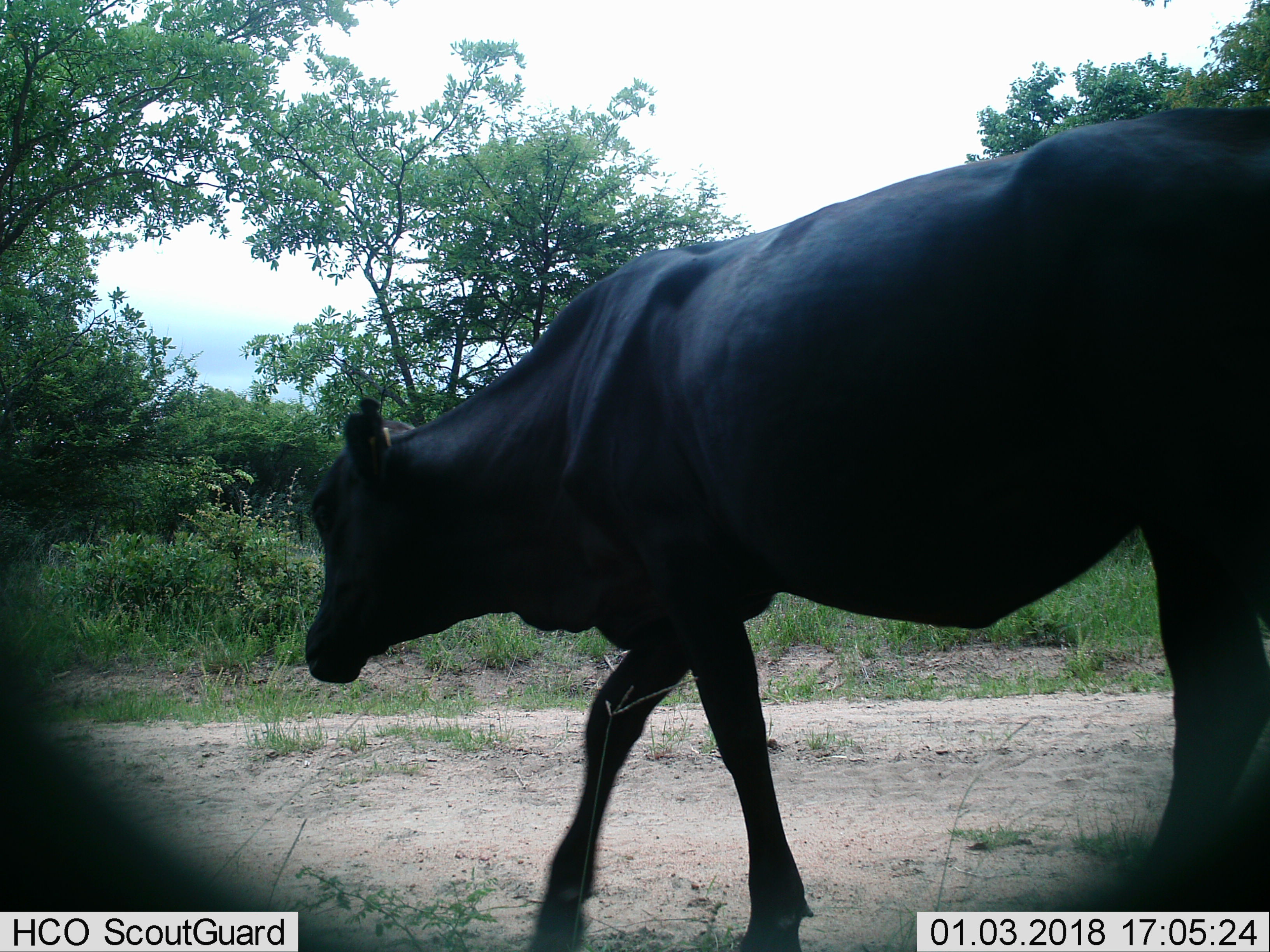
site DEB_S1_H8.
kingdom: Animalia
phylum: Chordata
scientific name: Vertebrata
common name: domestic animal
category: domesticanimal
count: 1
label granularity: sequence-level